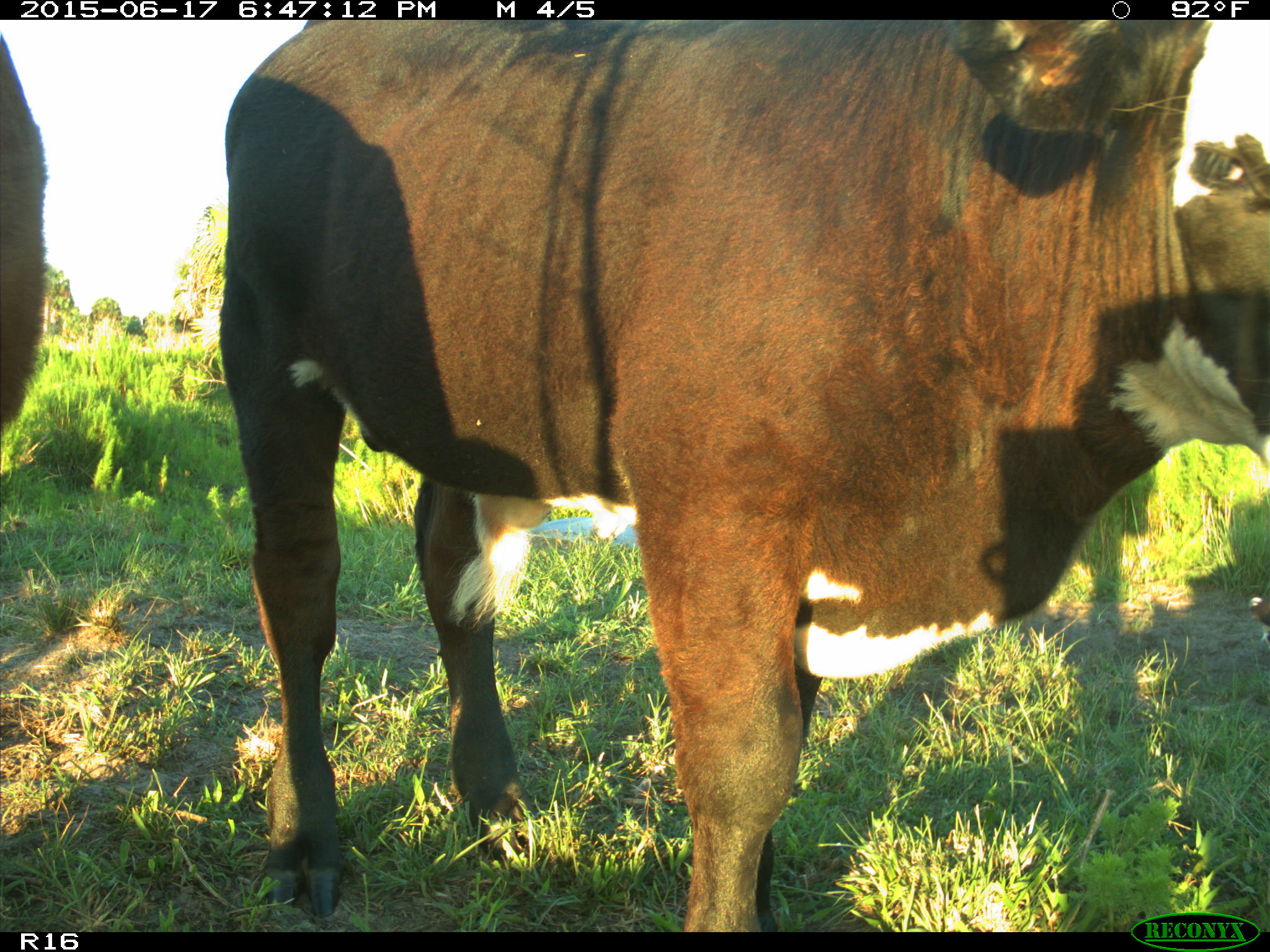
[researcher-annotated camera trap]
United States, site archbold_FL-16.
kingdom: Animalia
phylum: Chordata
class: Mammalia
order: Artiodactyla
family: Bovidae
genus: Bos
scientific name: Bos taurus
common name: domestic cow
Bos taurus (domestic cow).